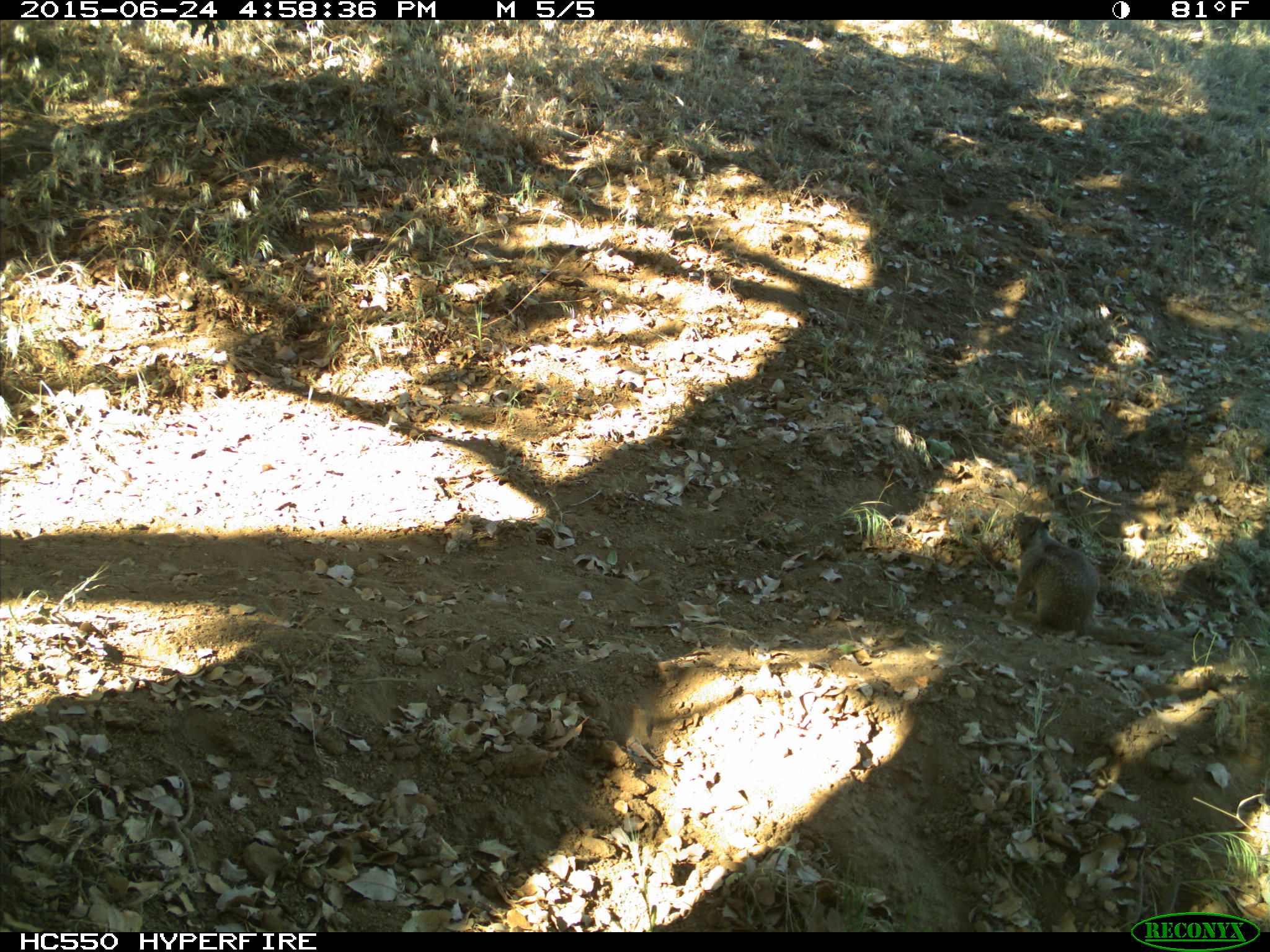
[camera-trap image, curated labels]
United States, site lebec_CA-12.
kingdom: Animalia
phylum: Chordata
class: Mammalia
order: Rodentia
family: Sciuridae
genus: Otospermophilus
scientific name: Otospermophilus beecheyi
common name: california ground squirrel